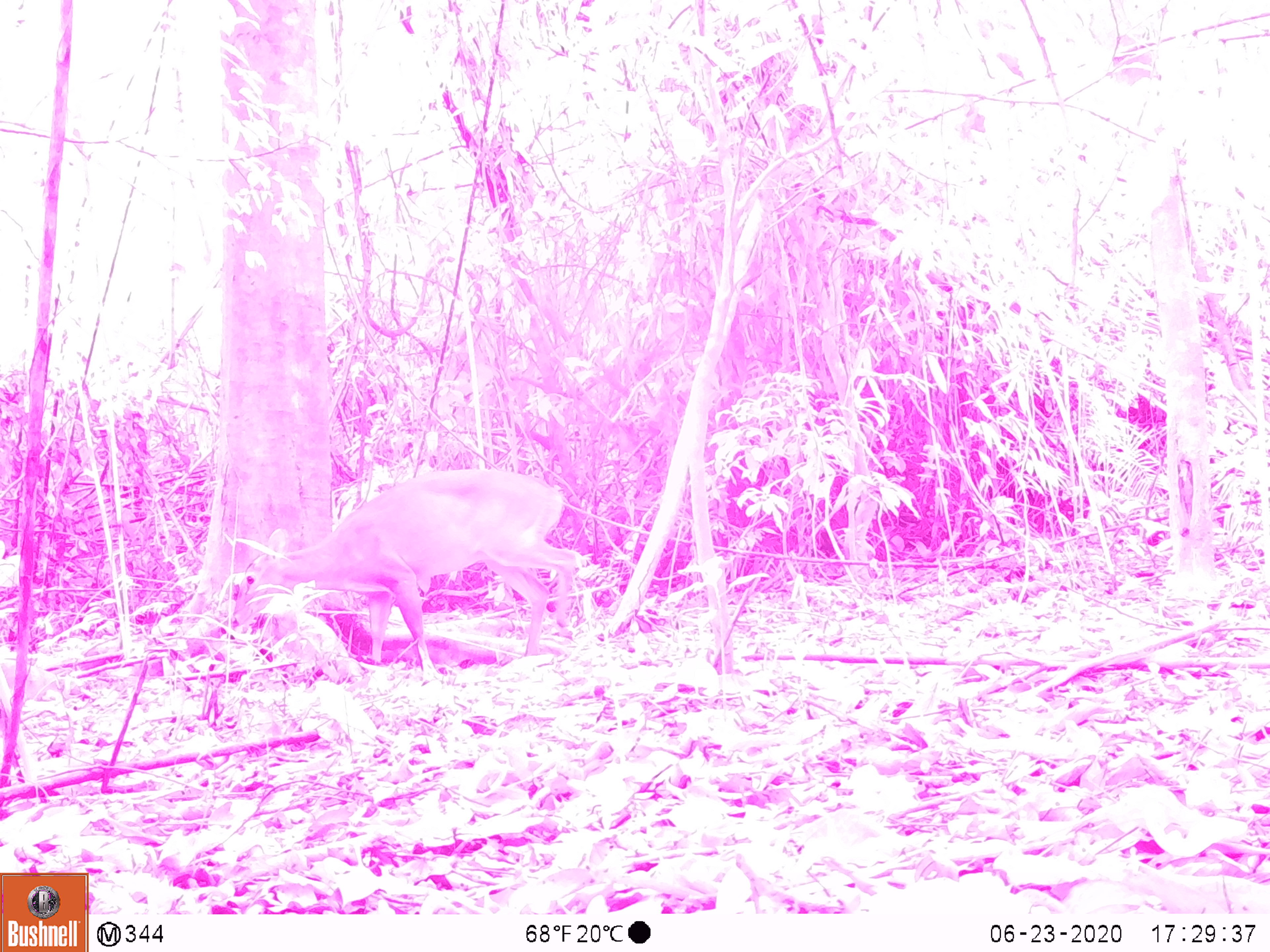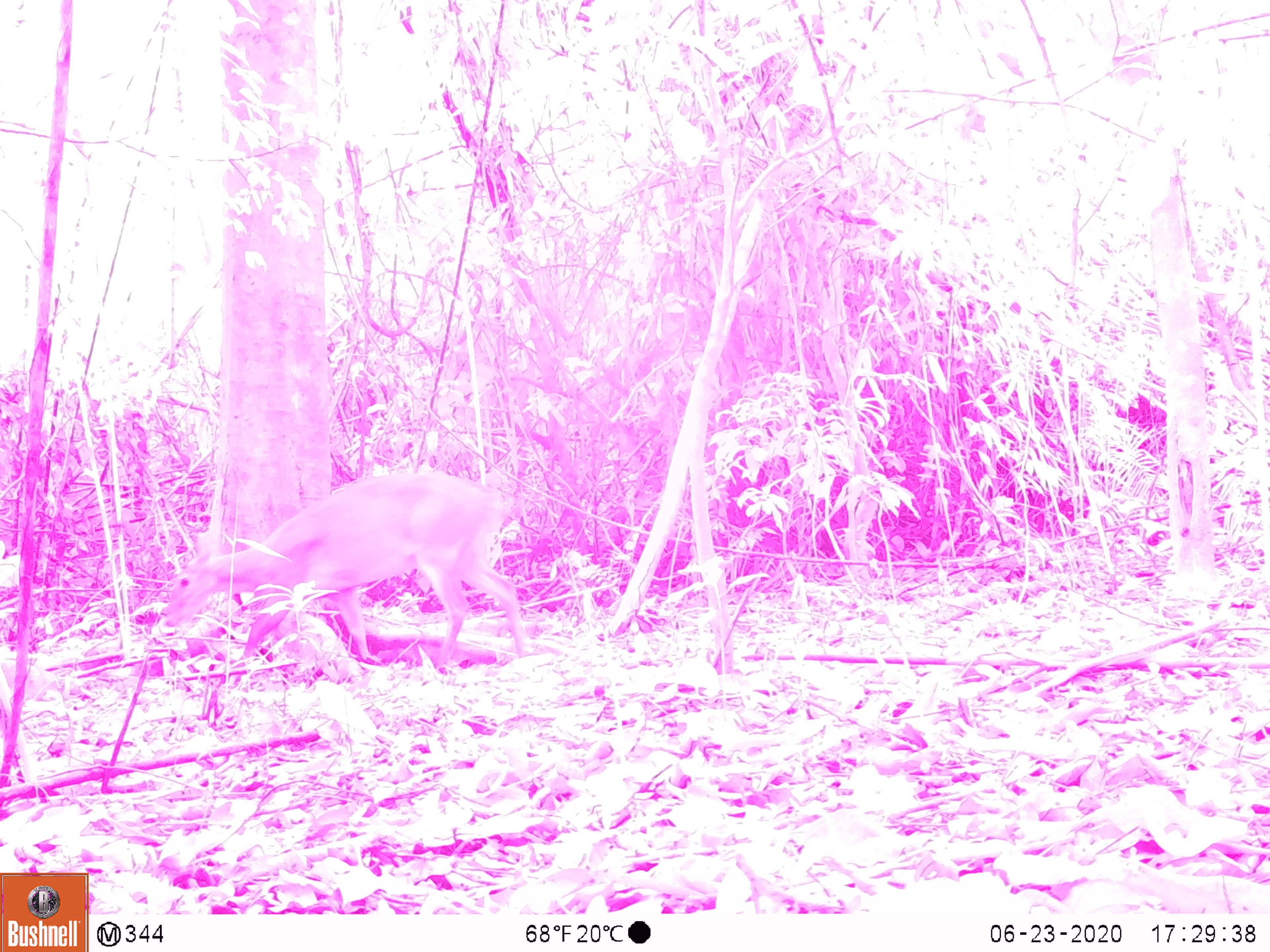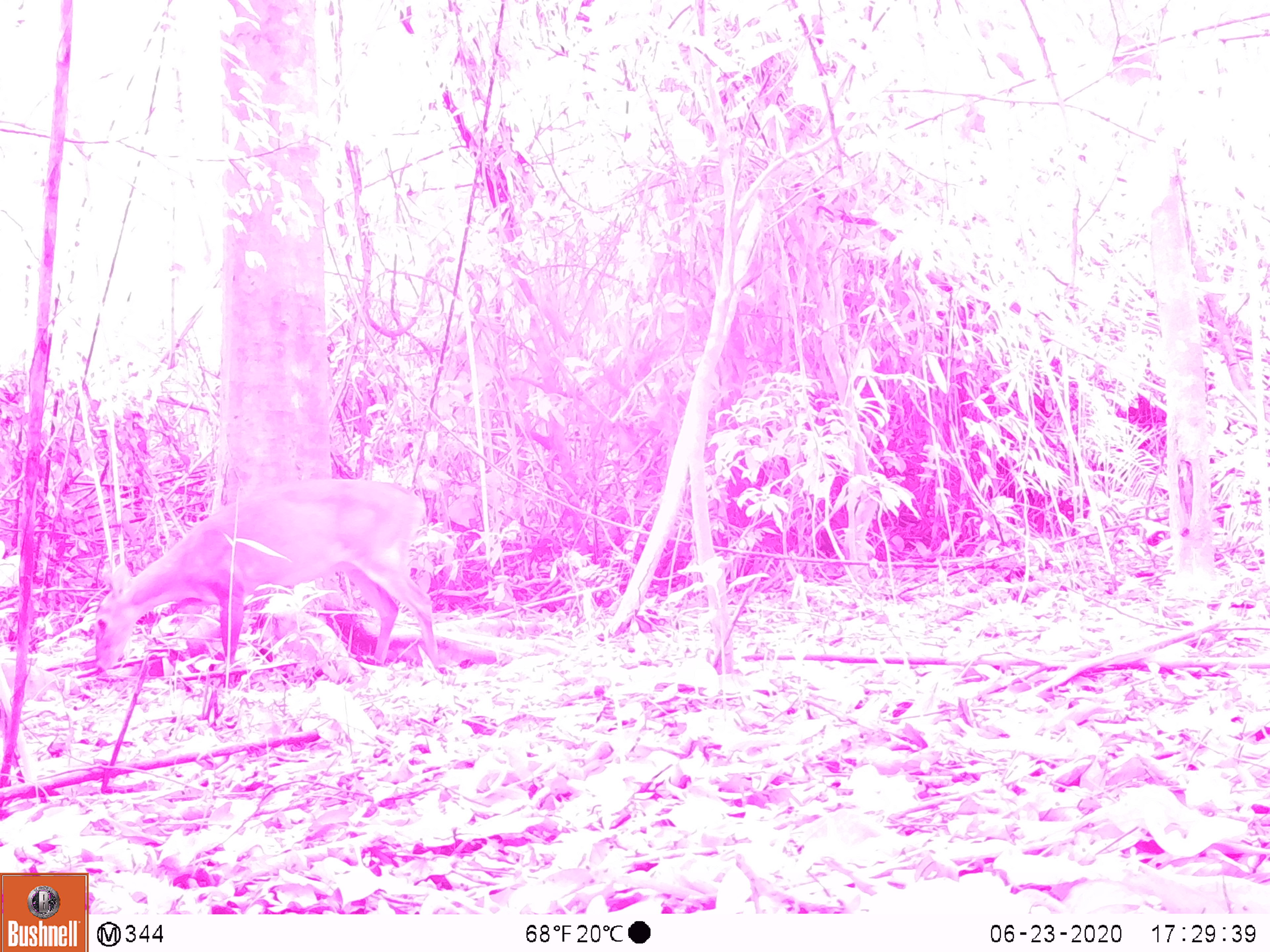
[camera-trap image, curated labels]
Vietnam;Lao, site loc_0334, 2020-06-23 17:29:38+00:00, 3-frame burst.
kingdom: Animalia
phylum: Chordata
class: Mammalia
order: Artiodactyla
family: Cervidae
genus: Muntiacus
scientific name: Muntiacus vuquangensis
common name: large-antlered muntjac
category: large antlered muntjac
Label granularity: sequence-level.